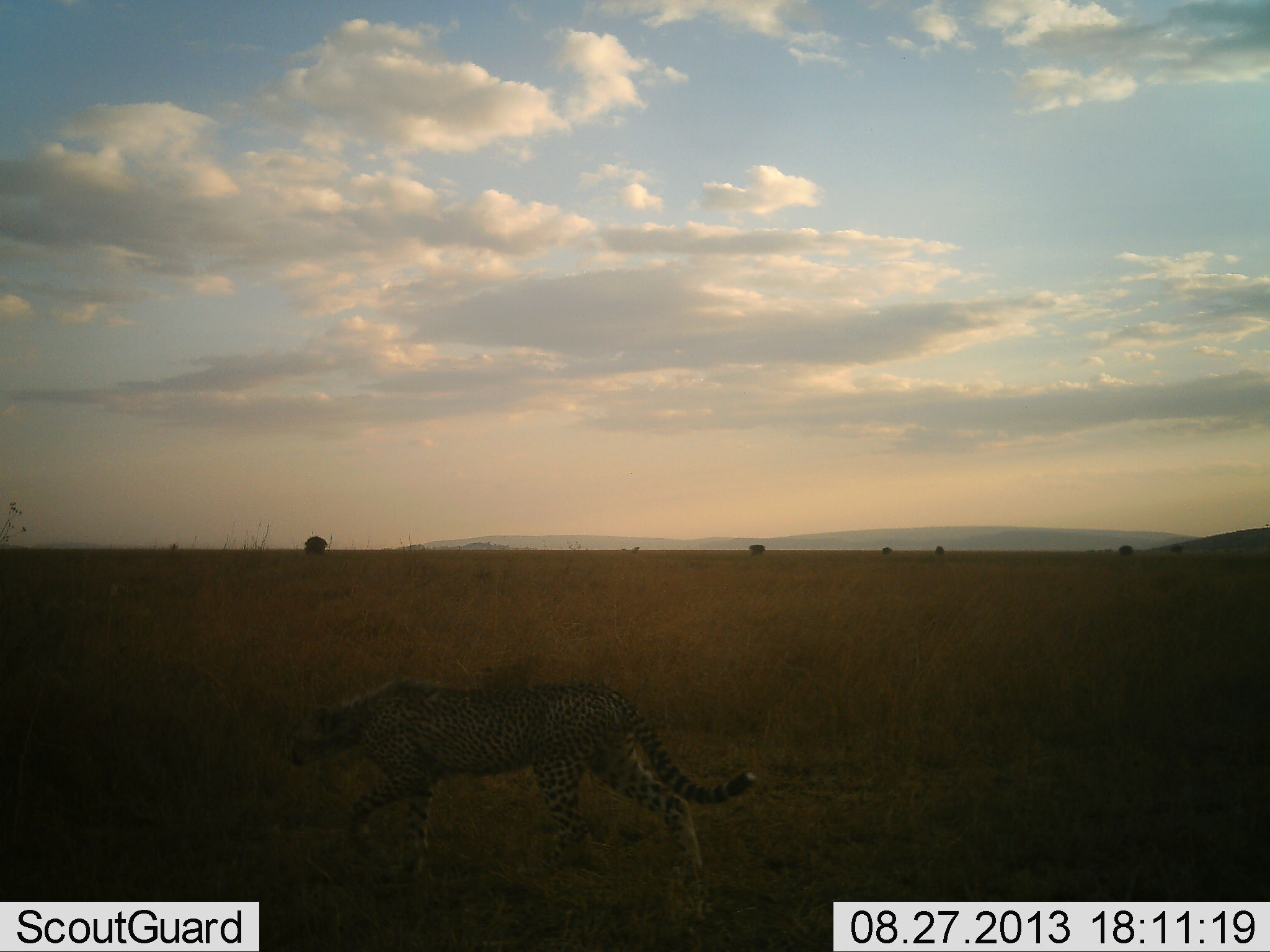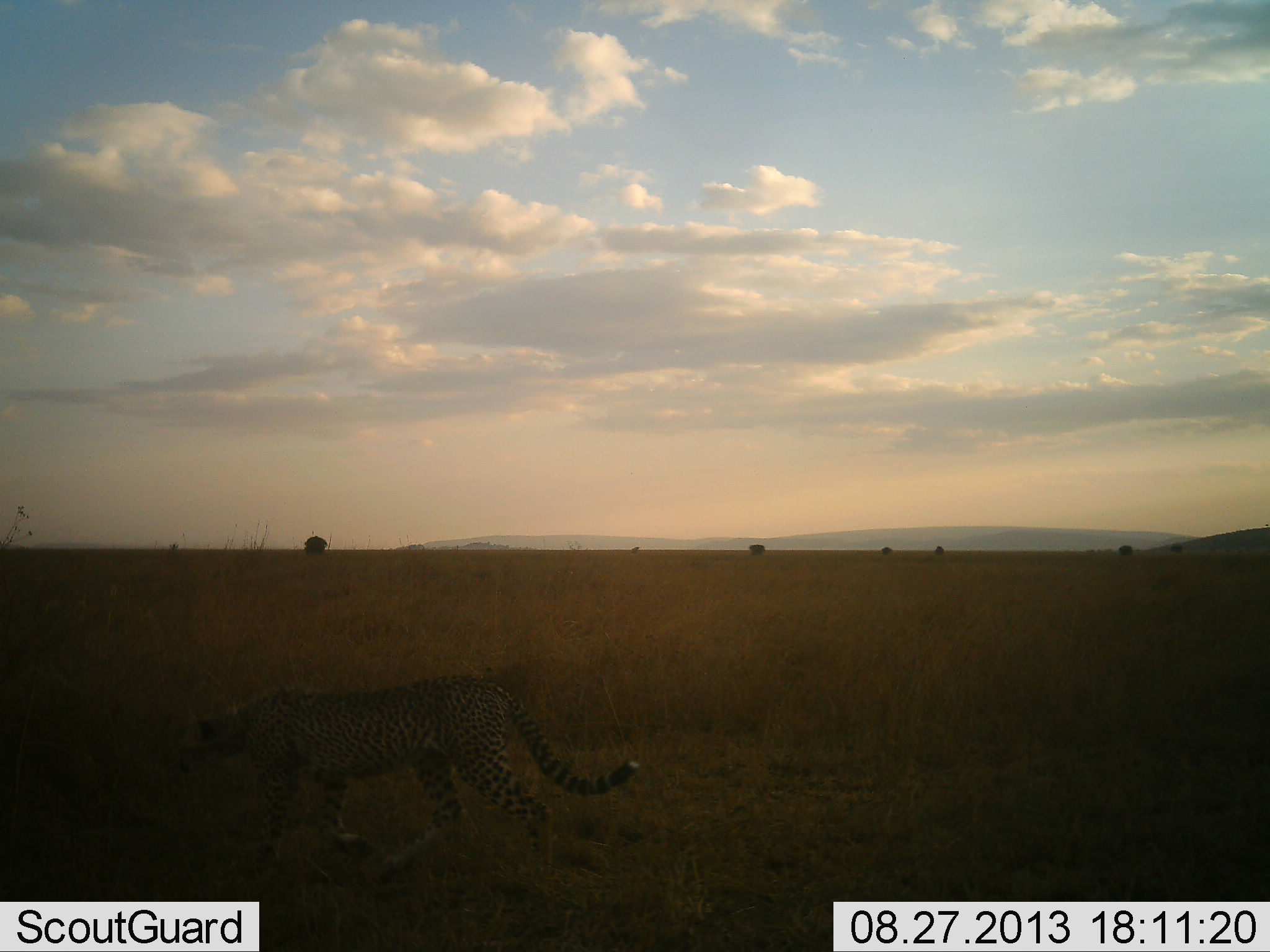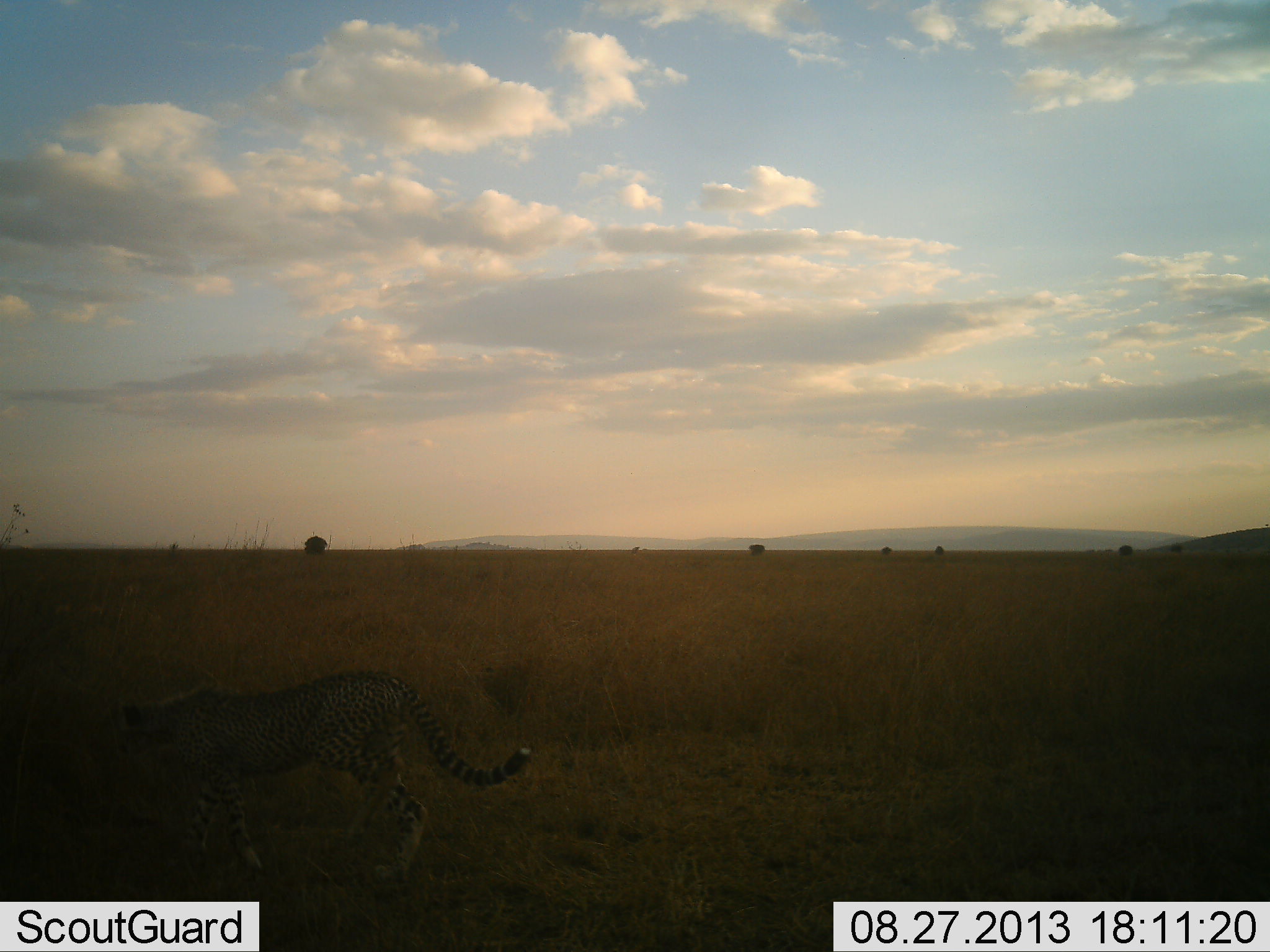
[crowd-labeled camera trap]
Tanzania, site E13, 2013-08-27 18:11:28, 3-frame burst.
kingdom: Animalia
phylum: Chordata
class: Mammalia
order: Carnivora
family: Felidae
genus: Acinonyx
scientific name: Acinonyx jubatus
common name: cheetah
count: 1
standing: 0%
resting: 0%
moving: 100%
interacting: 0%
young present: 0%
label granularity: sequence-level